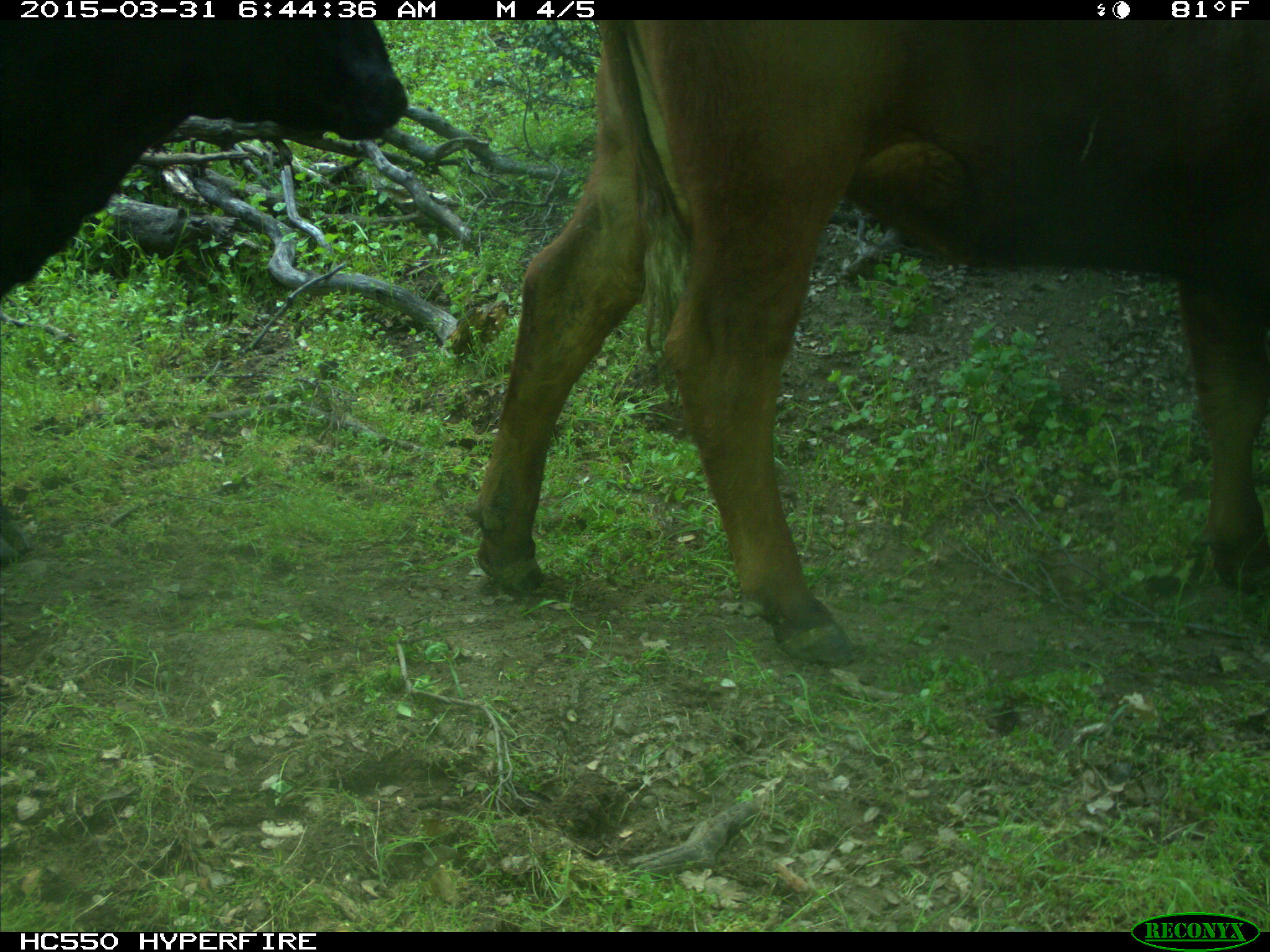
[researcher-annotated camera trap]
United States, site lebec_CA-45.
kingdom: Animalia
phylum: Chordata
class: Mammalia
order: Artiodactyla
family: Bovidae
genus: Bos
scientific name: Bos taurus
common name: domestic cow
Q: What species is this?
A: Bos taurus (domestic cow).